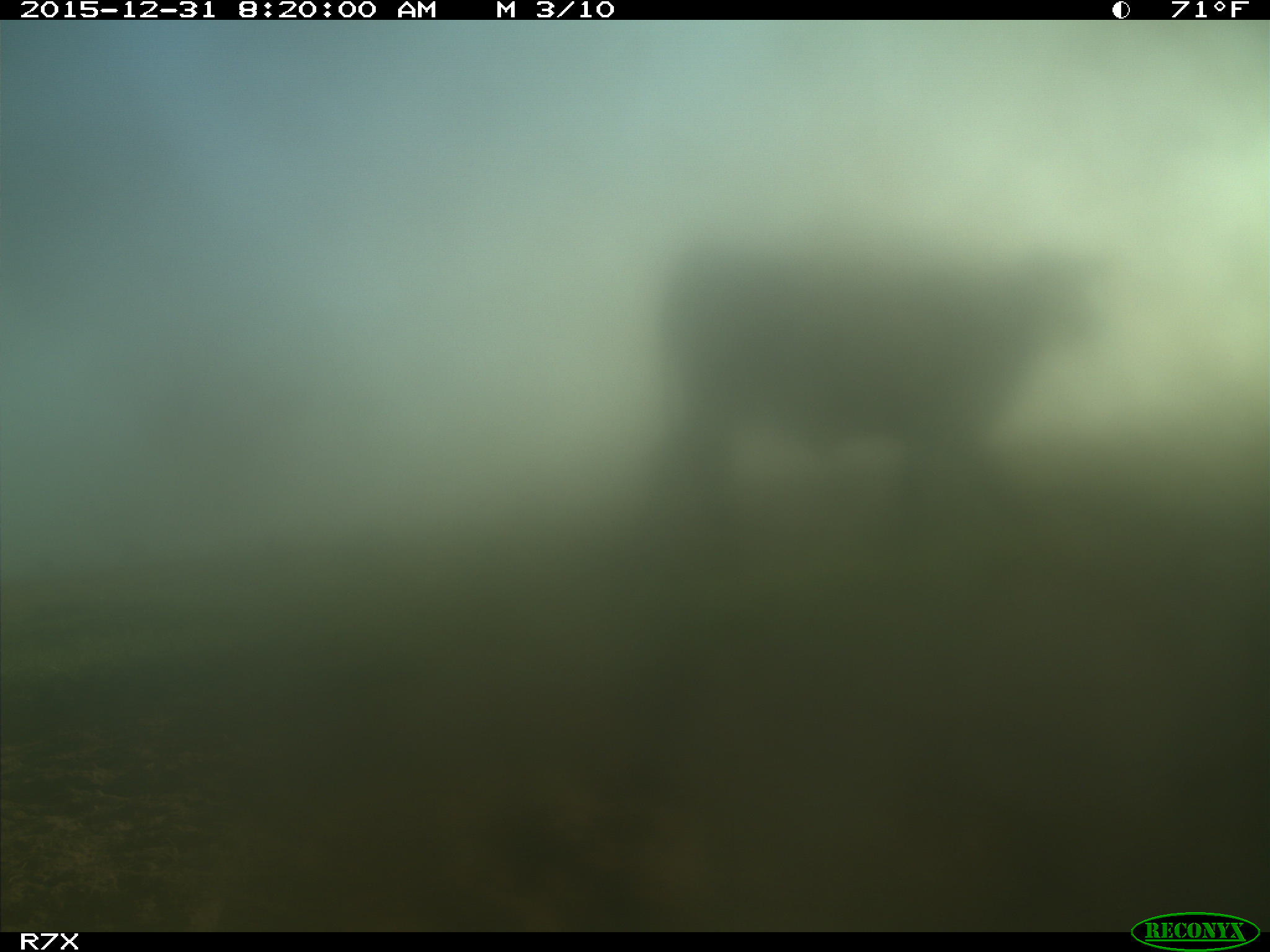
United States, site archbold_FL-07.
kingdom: Animalia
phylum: Chordata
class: Mammalia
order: Artiodactyla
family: Bovidae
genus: Bos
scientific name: Bos taurus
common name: domestic cow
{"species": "Bos taurus (domestic cow)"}